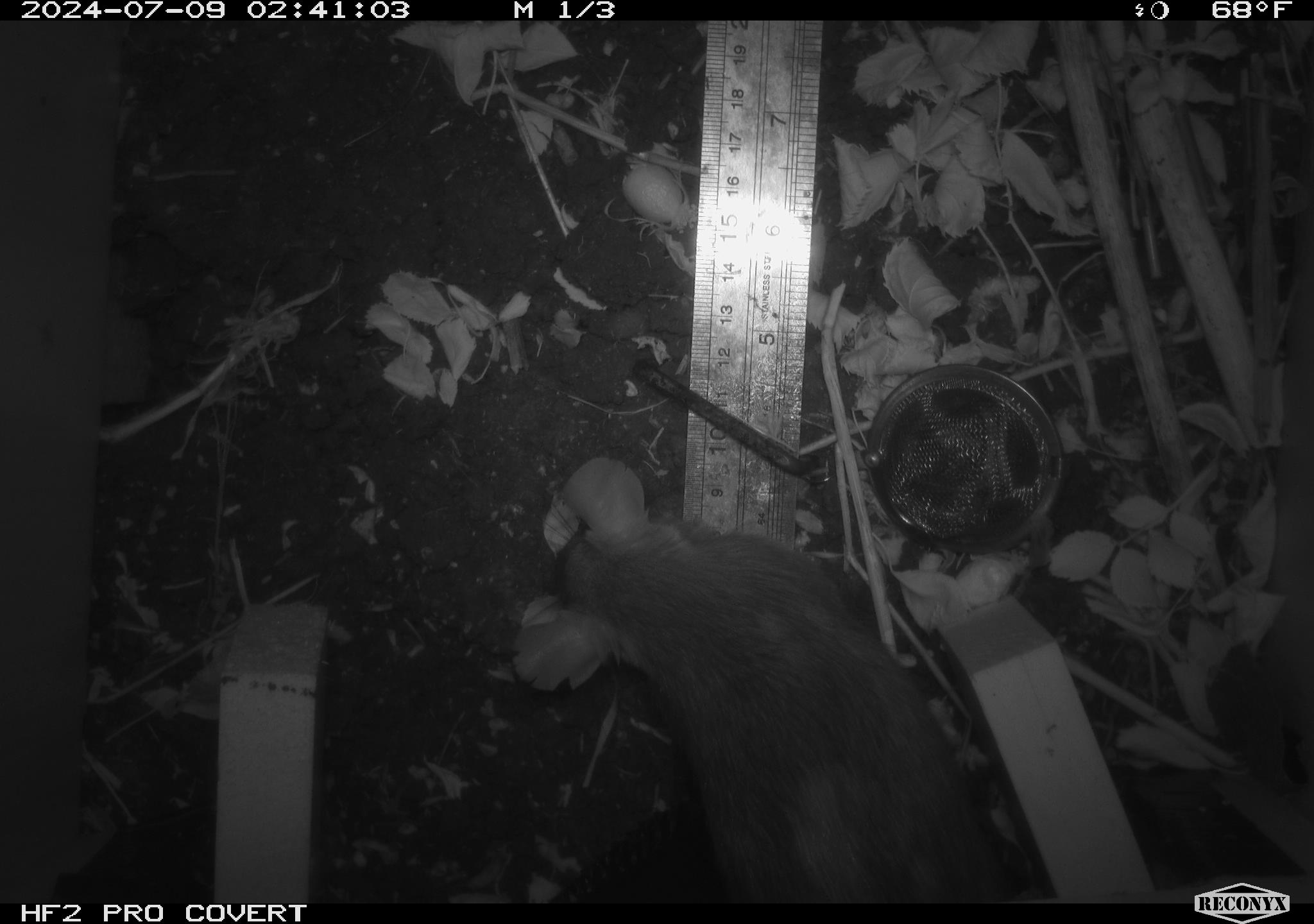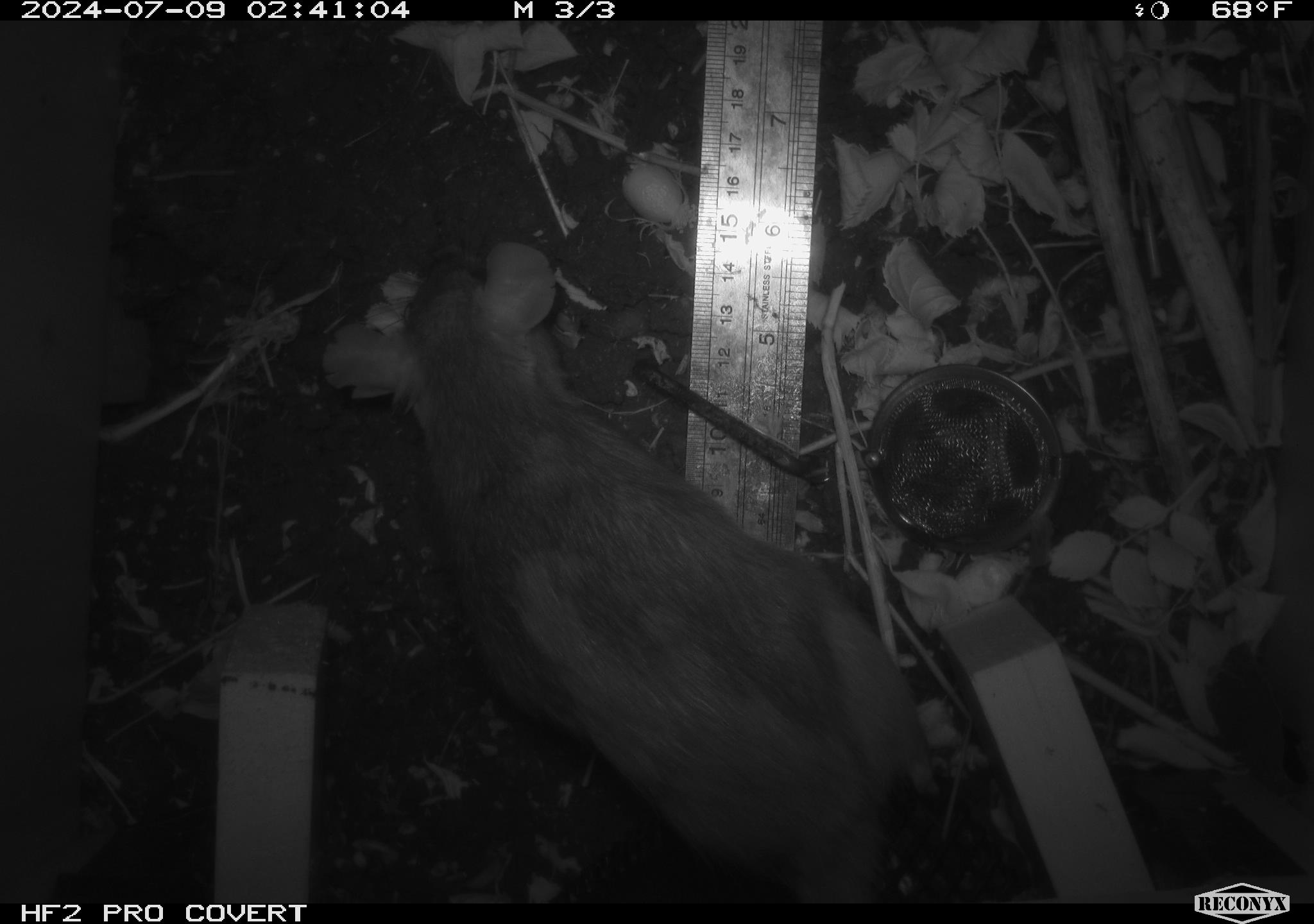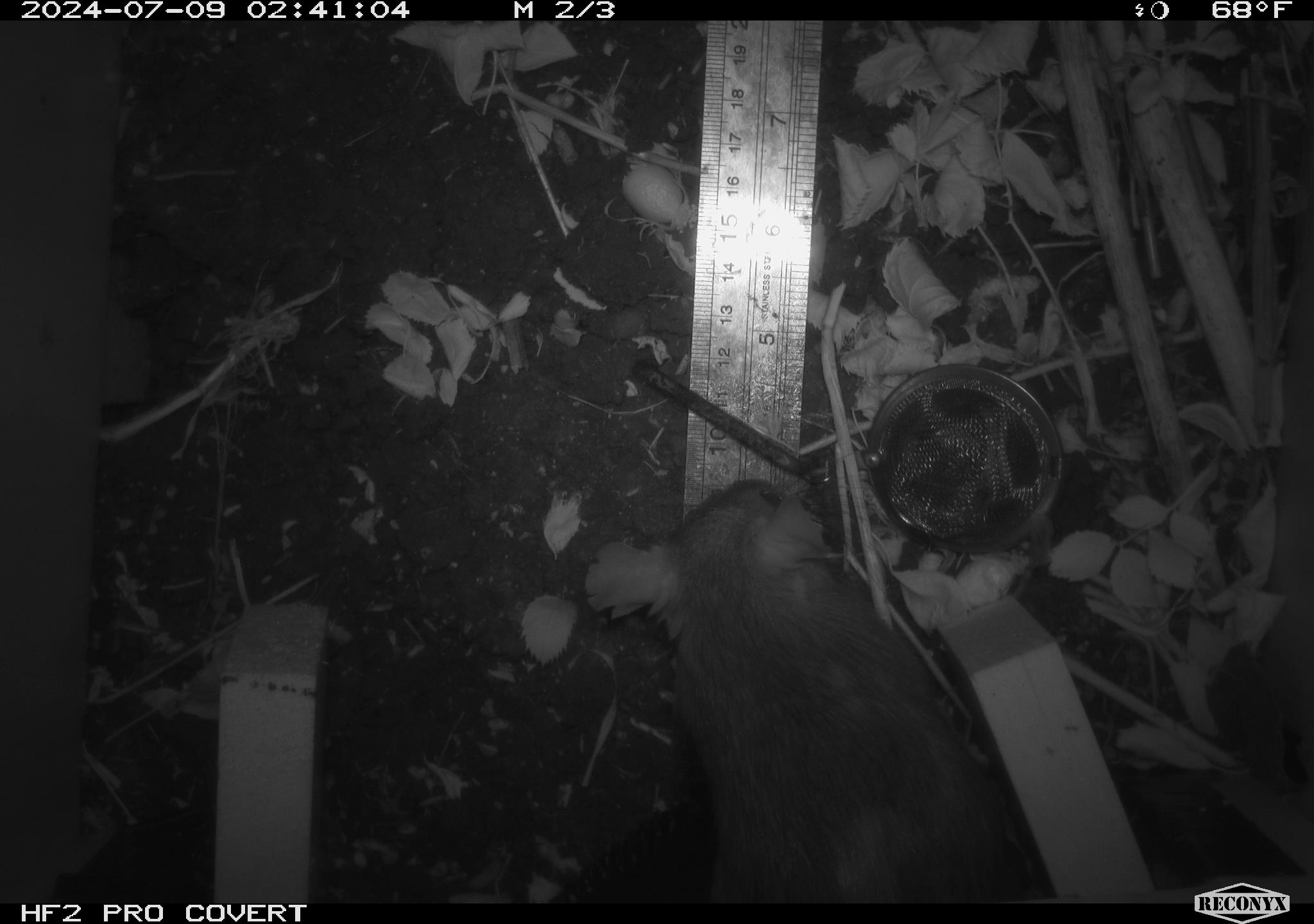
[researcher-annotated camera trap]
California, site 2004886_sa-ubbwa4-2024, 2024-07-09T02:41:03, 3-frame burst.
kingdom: Animalia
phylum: Chordata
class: Mammalia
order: Rodentia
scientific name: Rodentia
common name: woodrat or rat or mouse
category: woodrat or rat or mouse species